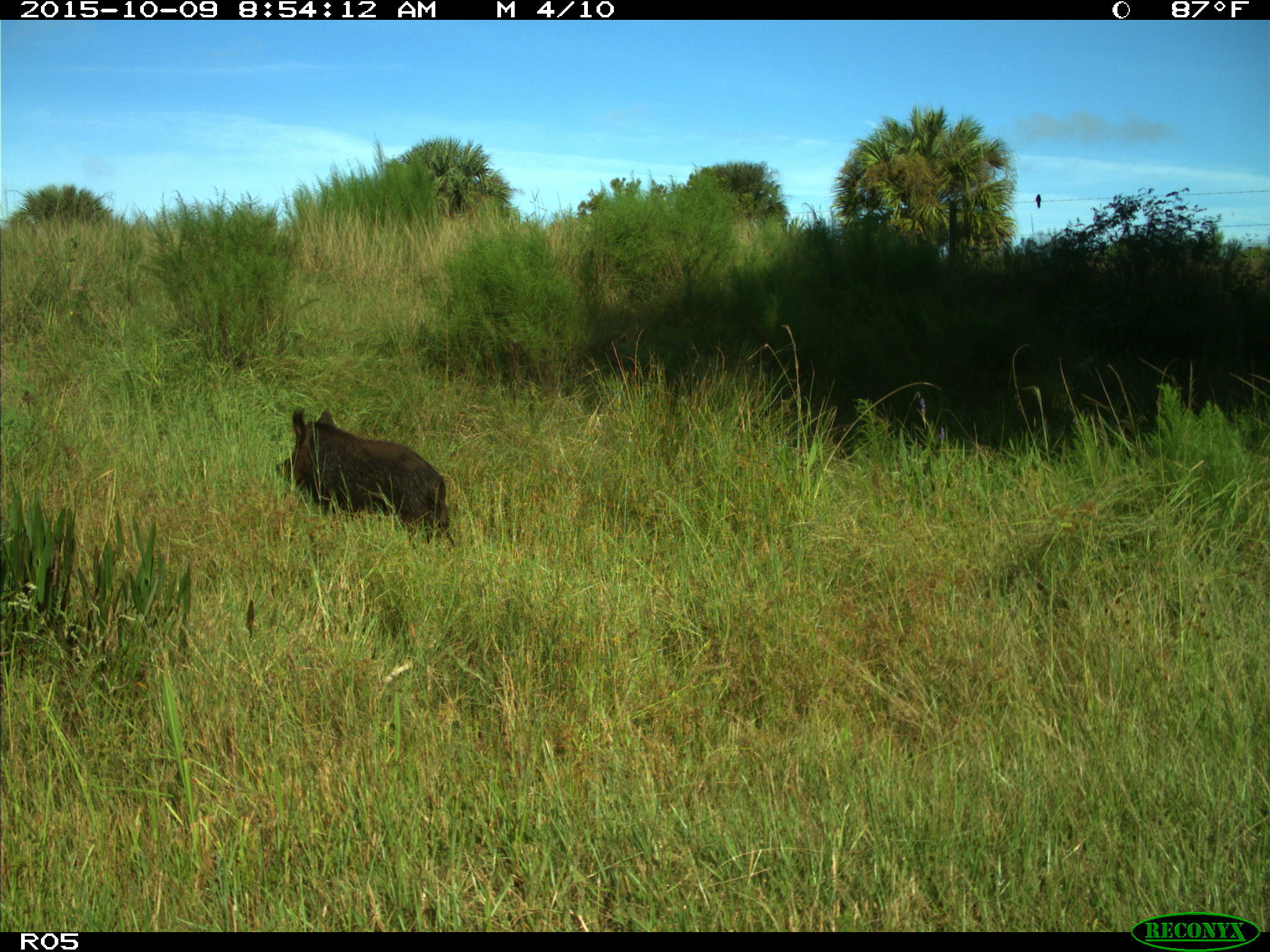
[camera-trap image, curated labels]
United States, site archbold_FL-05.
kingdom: Animalia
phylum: Chordata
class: Mammalia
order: Artiodactyla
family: Suidae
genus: Sus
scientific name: Sus scrofa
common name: wild boar